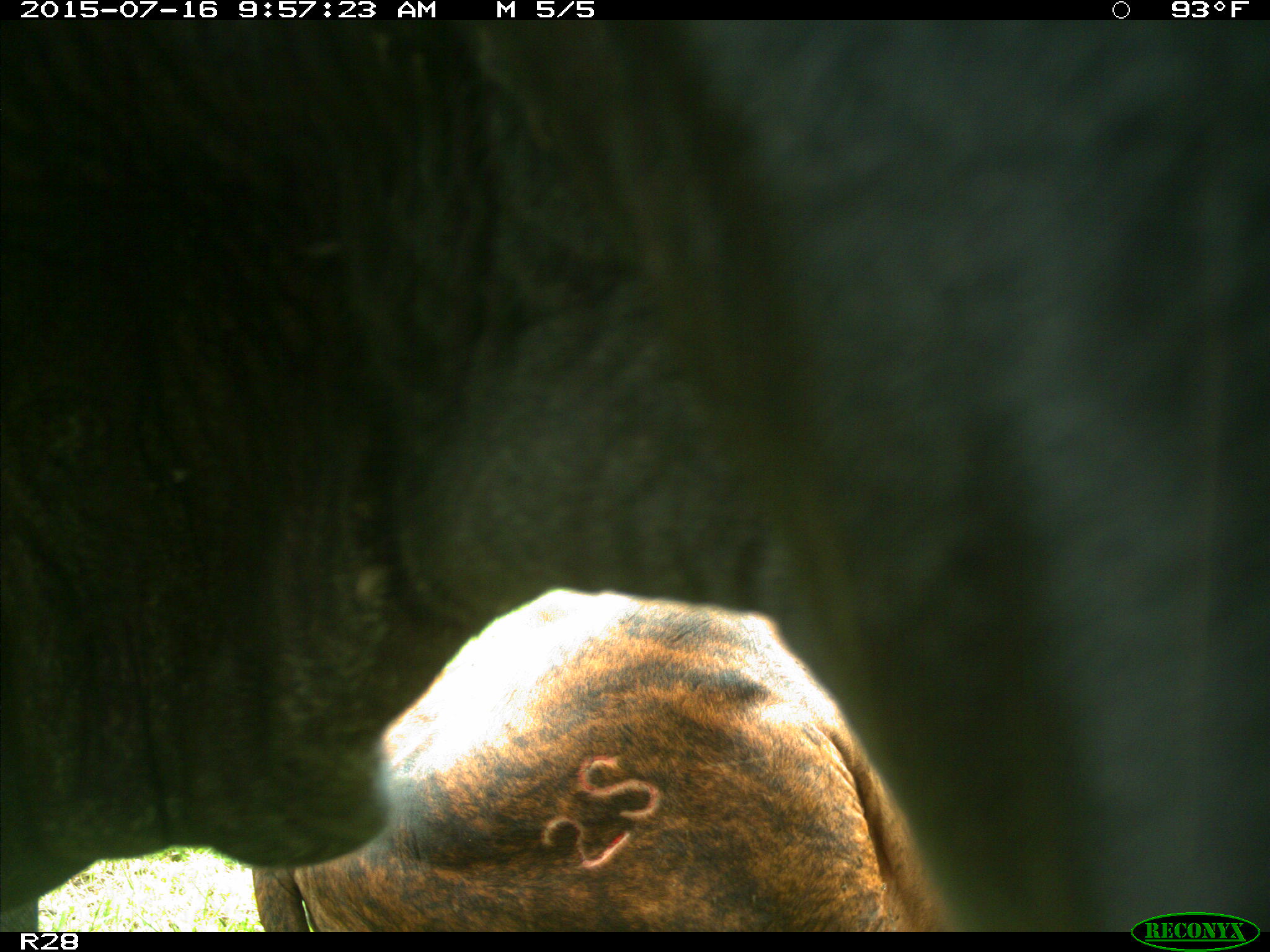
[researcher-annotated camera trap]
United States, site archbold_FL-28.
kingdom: Animalia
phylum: Chordata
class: Mammalia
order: Artiodactyla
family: Bovidae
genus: Bos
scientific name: Bos taurus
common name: domestic cow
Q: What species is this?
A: Bos taurus (domestic cow).